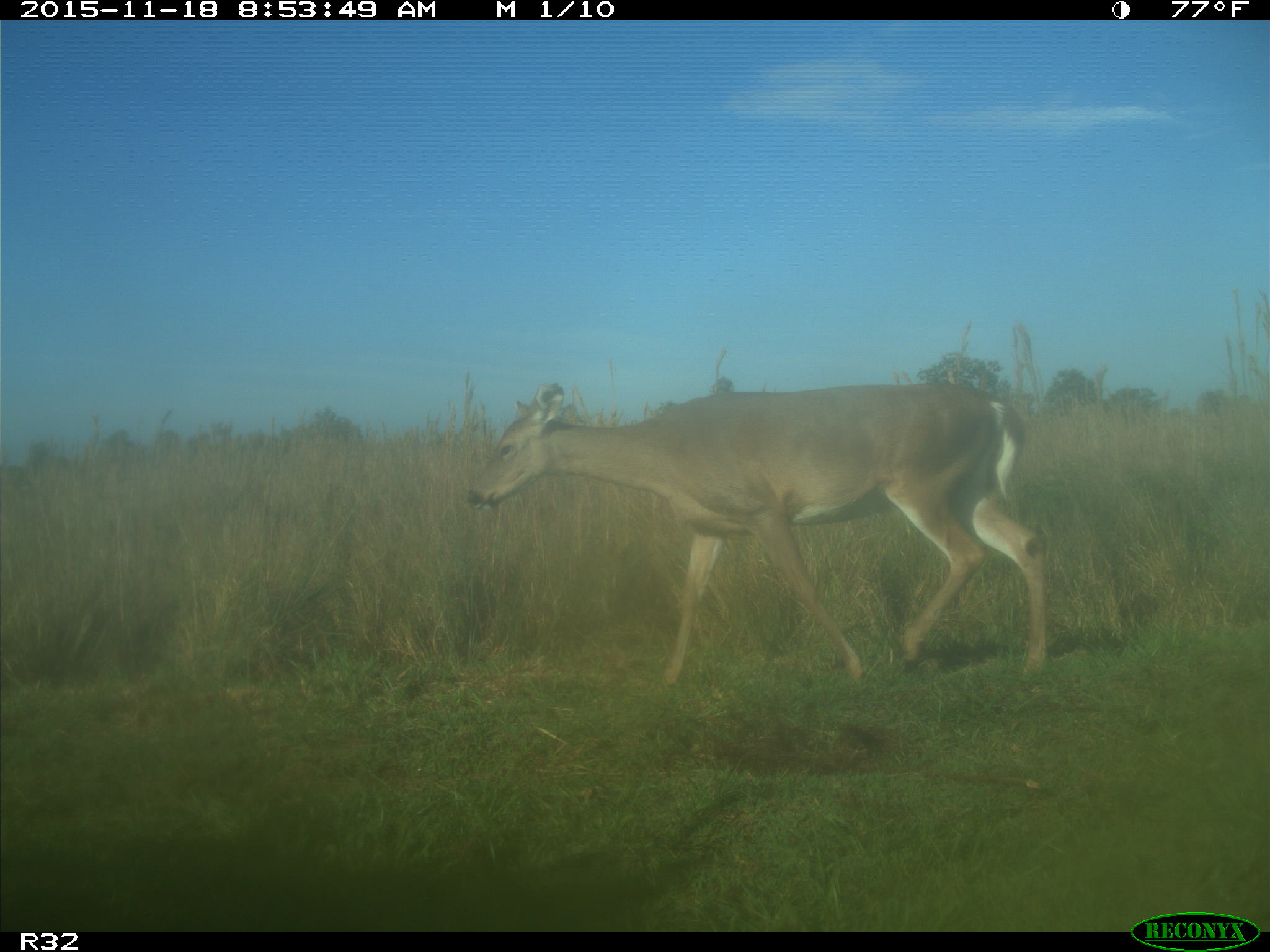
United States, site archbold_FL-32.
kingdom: Animalia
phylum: Chordata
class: Mammalia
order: Artiodactyla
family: Cervidae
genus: Odocoileus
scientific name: Odocoileus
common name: deer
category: unidentified deer